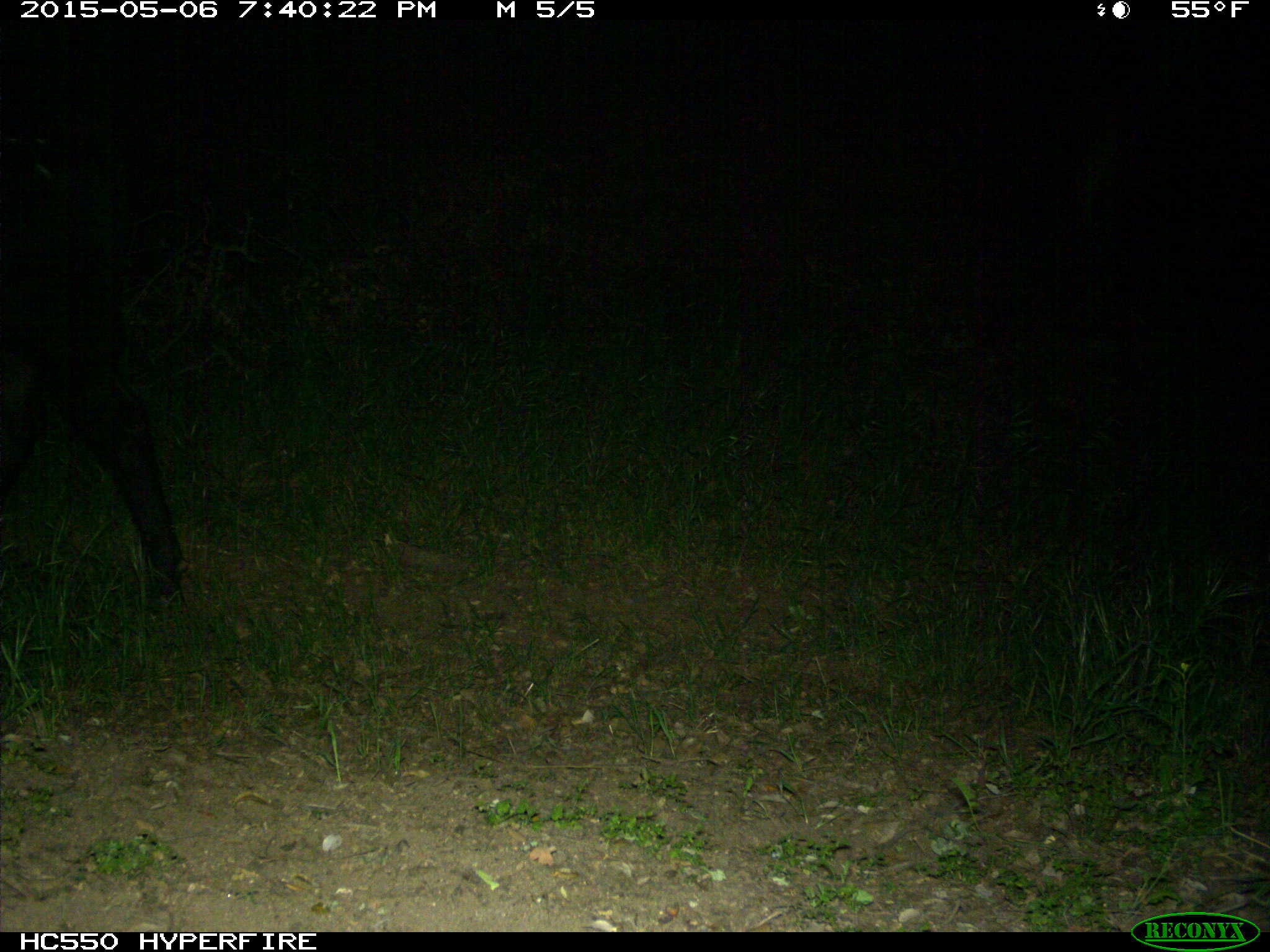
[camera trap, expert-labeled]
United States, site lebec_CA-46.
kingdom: Animalia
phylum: Chordata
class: Mammalia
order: Artiodactyla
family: Bovidae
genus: Bos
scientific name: Bos taurus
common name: domestic cow